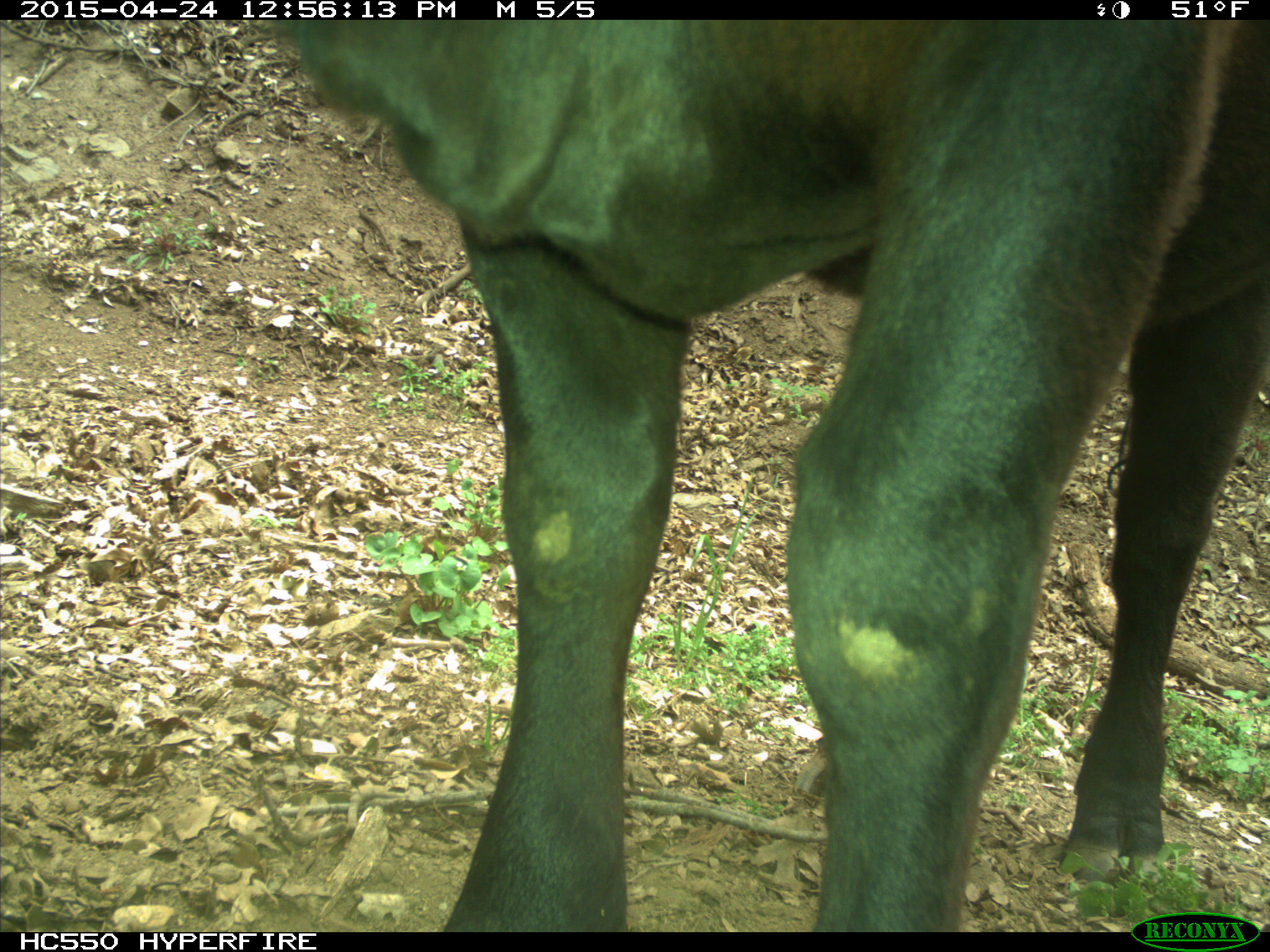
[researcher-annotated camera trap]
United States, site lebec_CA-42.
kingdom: Animalia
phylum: Chordata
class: Mammalia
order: Artiodactyla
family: Bovidae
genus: Bos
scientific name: Bos taurus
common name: domestic cow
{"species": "Bos taurus (domestic cow)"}